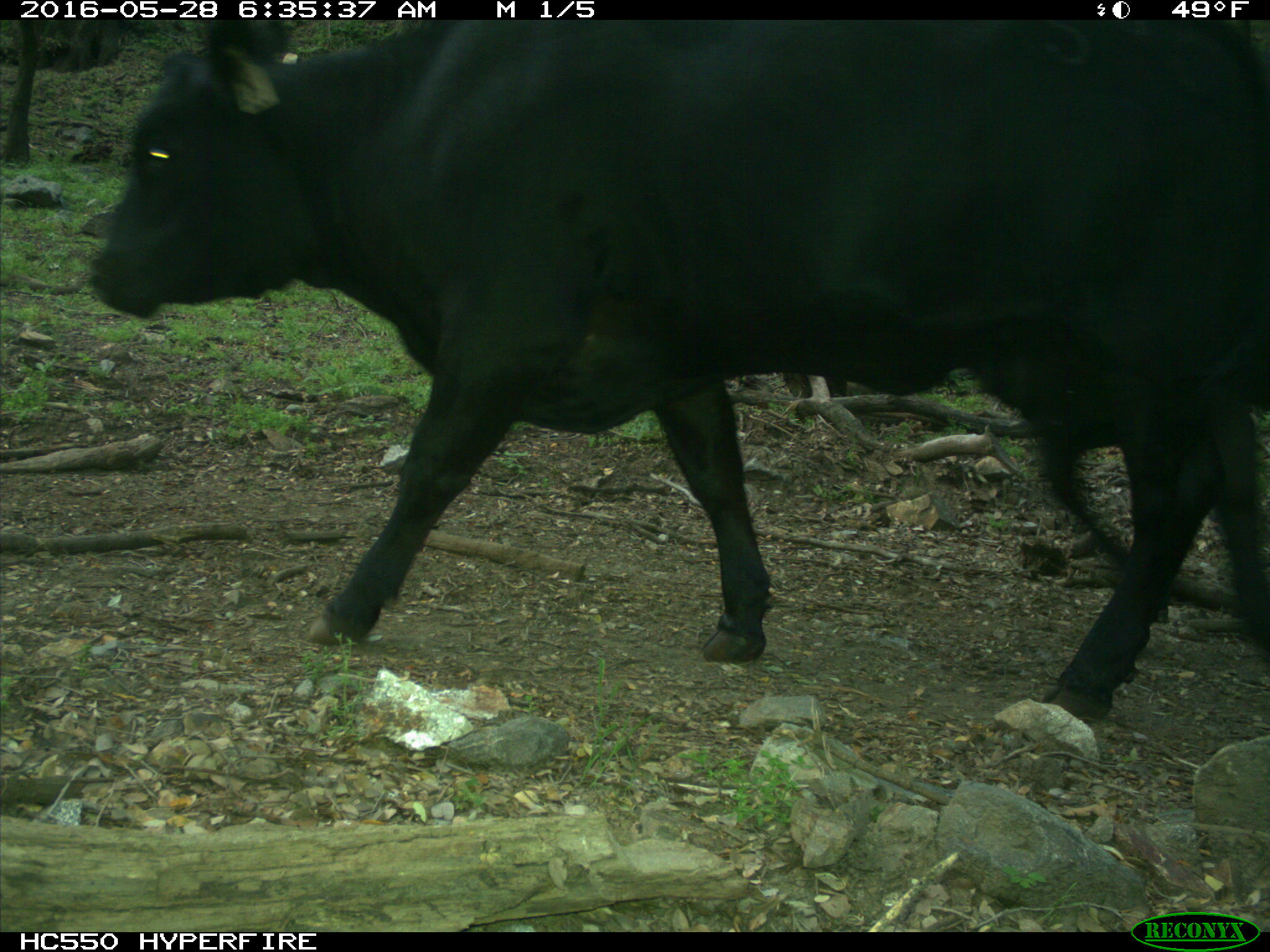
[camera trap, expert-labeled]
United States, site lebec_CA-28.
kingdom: Animalia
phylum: Chordata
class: Mammalia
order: Artiodactyla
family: Bovidae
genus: Bos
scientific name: Bos taurus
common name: domestic cow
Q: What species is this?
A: Bos taurus (domestic cow).